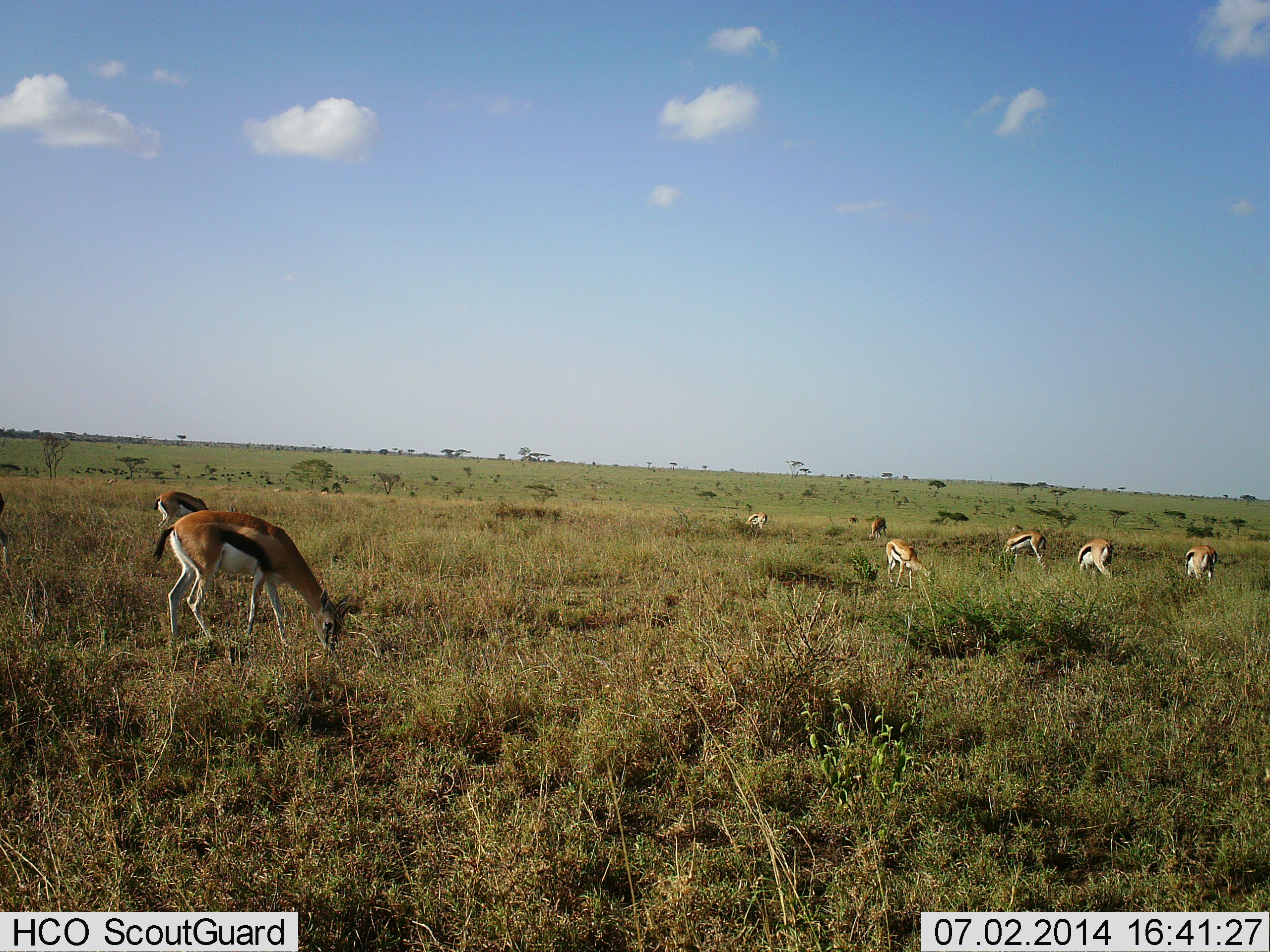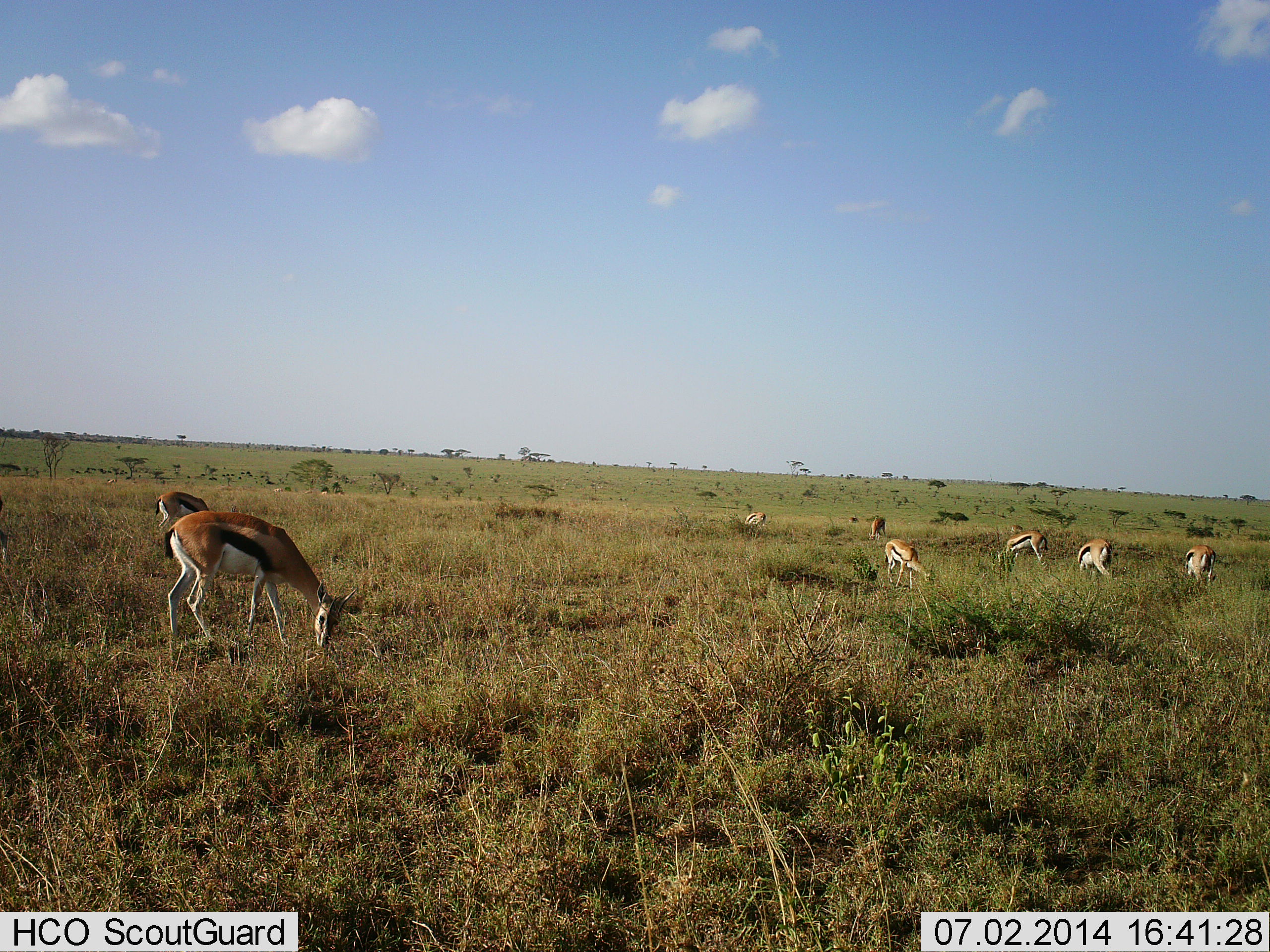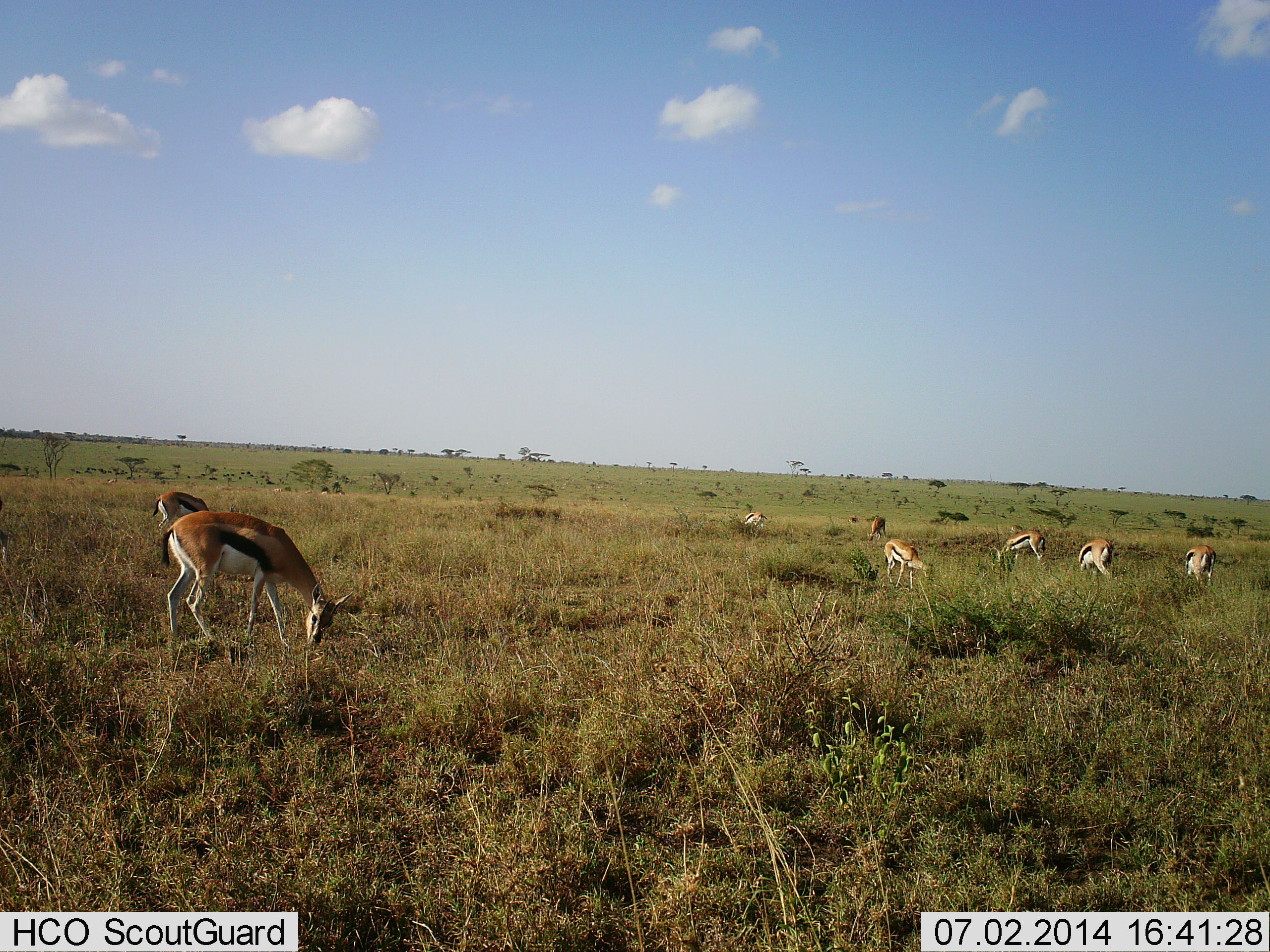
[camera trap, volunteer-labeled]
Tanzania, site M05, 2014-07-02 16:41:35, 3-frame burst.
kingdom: Animalia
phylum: Chordata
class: Mammalia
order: Artiodactyla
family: Bovidae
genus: Eudorcas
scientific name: Eudorcas thomsonii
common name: thomson's gazelle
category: gazellethomsons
Gazellethomsons (thomson's gazelle) (Eudorcas thomsonii), count 8. Behavior (volunteer vote fractions): standing 20%, resting 0%, moving 0%, interacting 0%. Young present (vote fraction): 0%. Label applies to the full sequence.